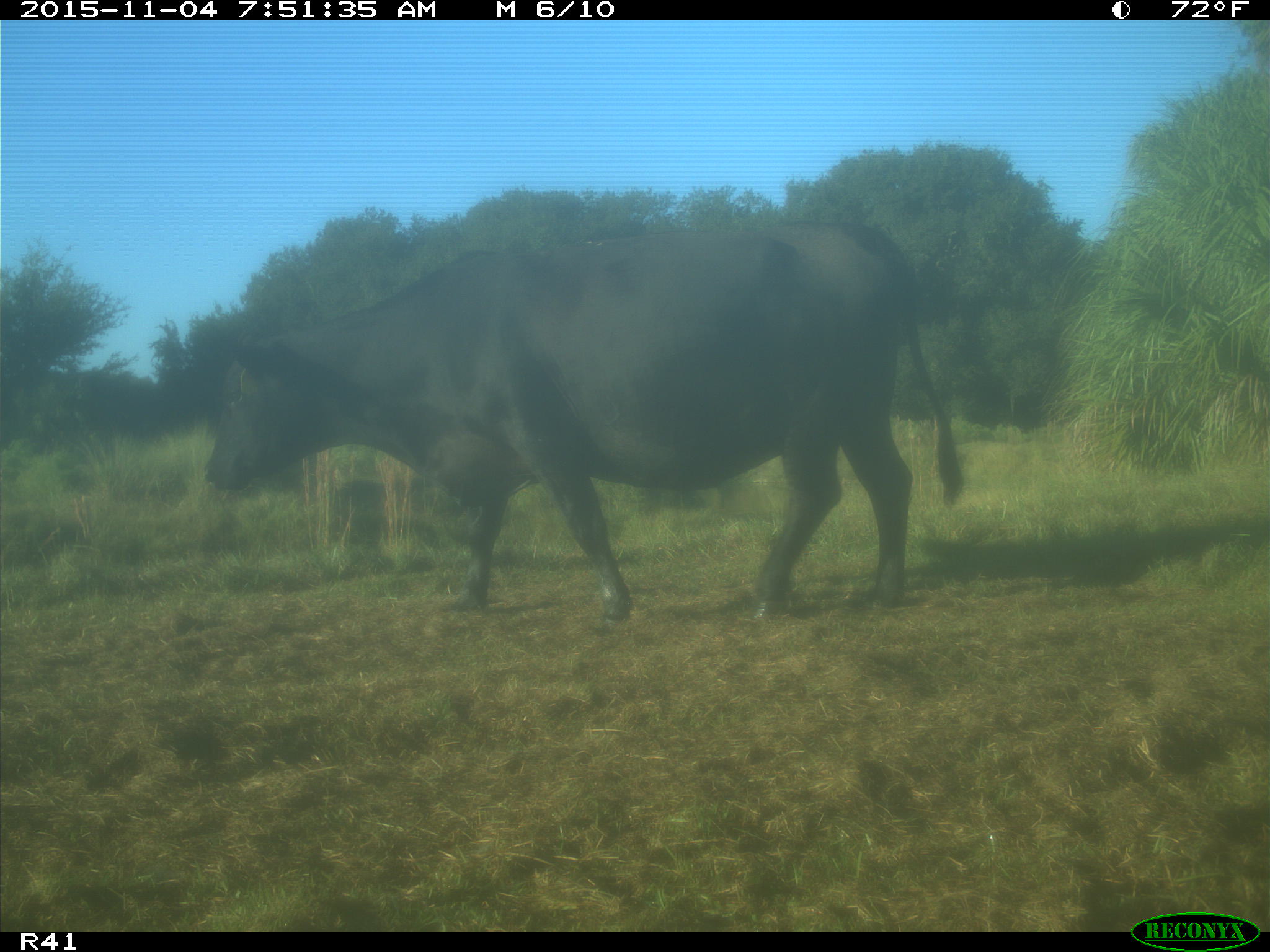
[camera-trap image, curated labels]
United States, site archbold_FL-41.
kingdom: Animalia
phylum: Chordata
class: Mammalia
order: Artiodactyla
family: Bovidae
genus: Bos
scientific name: Bos taurus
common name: domestic cow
Bos taurus (domestic cow).